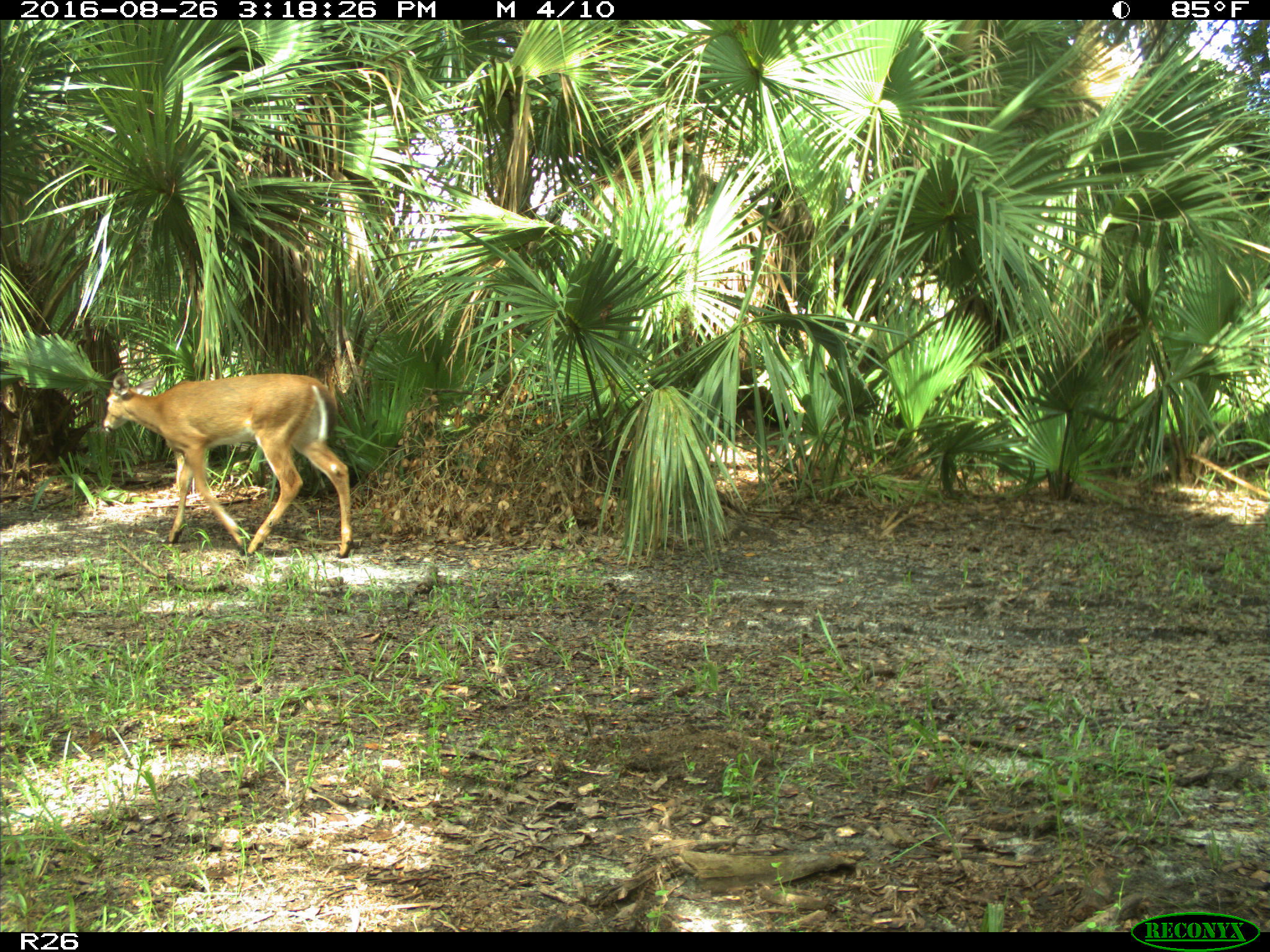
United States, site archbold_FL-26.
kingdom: Animalia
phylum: Chordata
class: Mammalia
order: Artiodactyla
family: Cervidae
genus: Odocoileus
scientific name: Odocoileus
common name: deer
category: unidentified deer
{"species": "unidentified deer (deer) (Odocoileus)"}